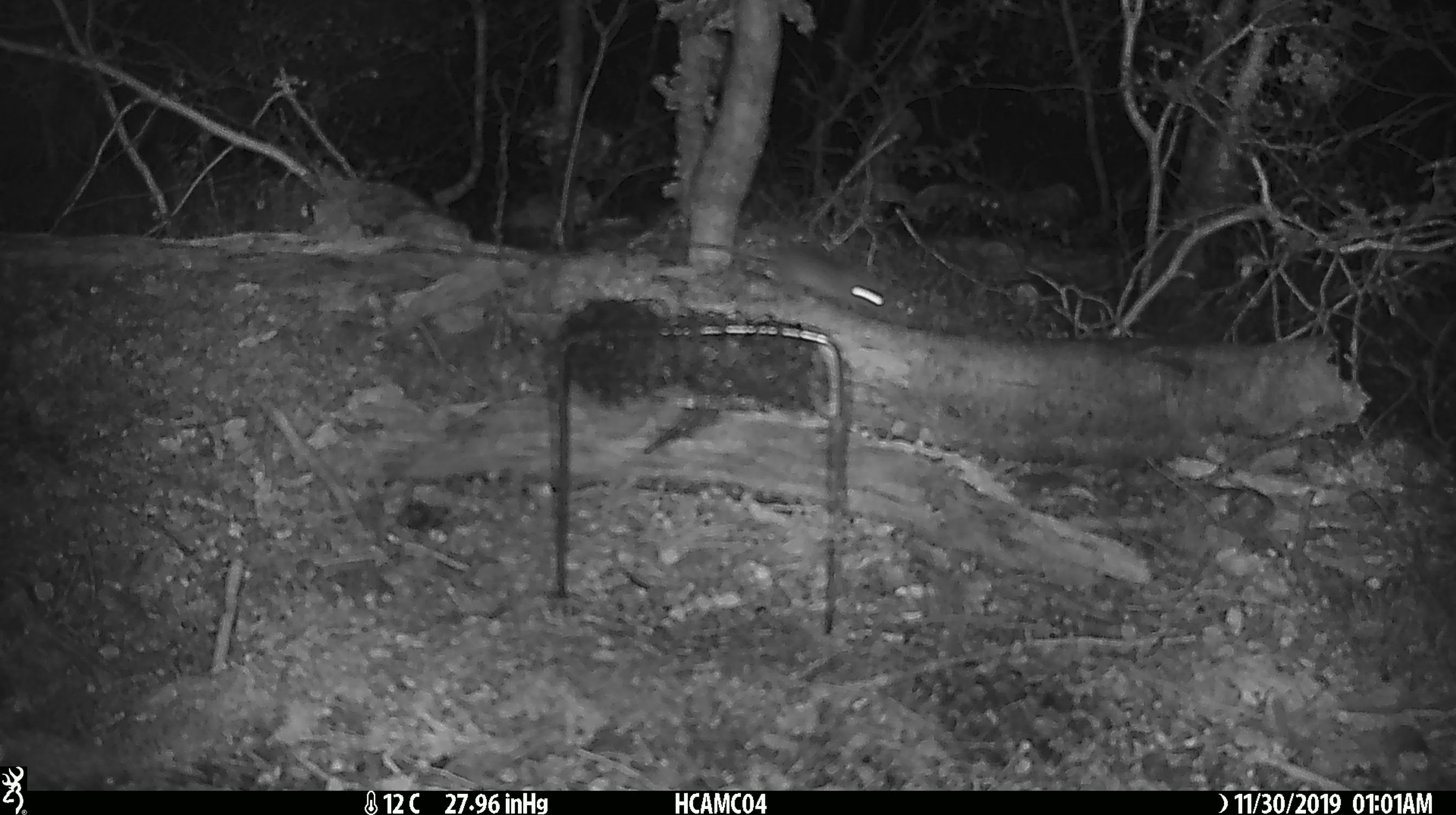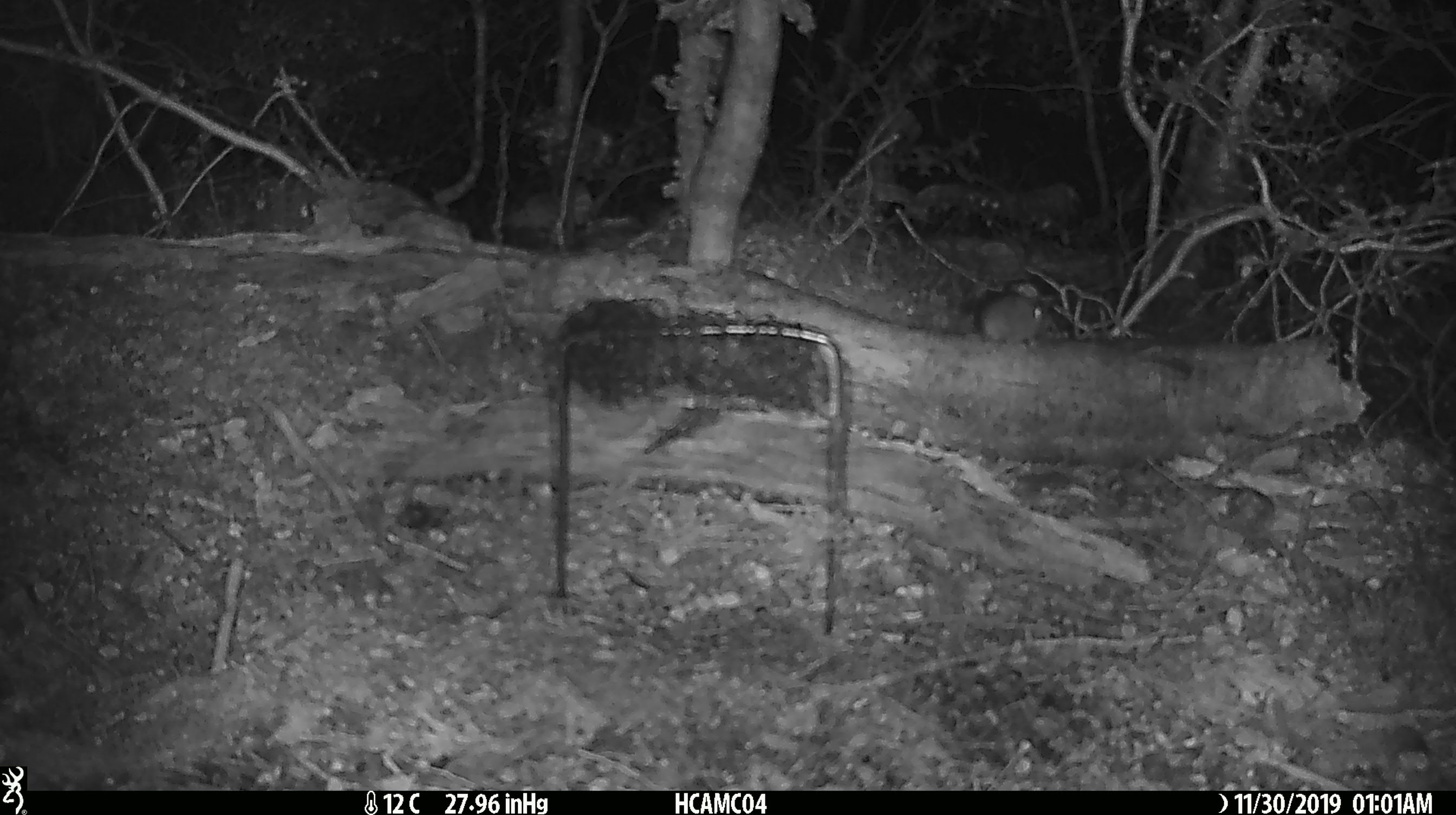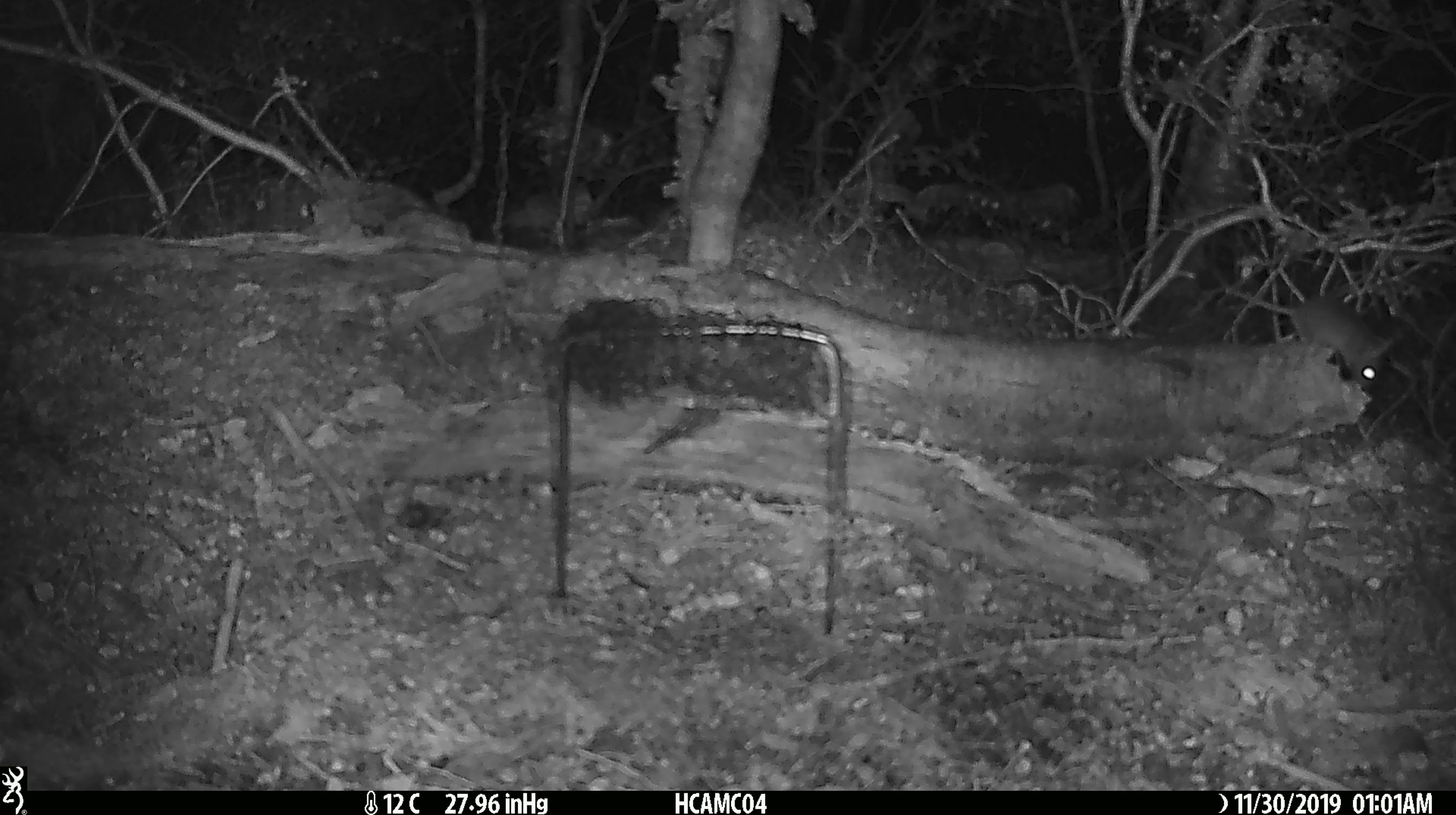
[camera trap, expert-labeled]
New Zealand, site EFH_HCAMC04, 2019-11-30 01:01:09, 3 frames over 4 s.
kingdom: Animalia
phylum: Chordata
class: Mammalia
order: Rodentia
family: Muridae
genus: Mus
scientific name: Mus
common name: mouse